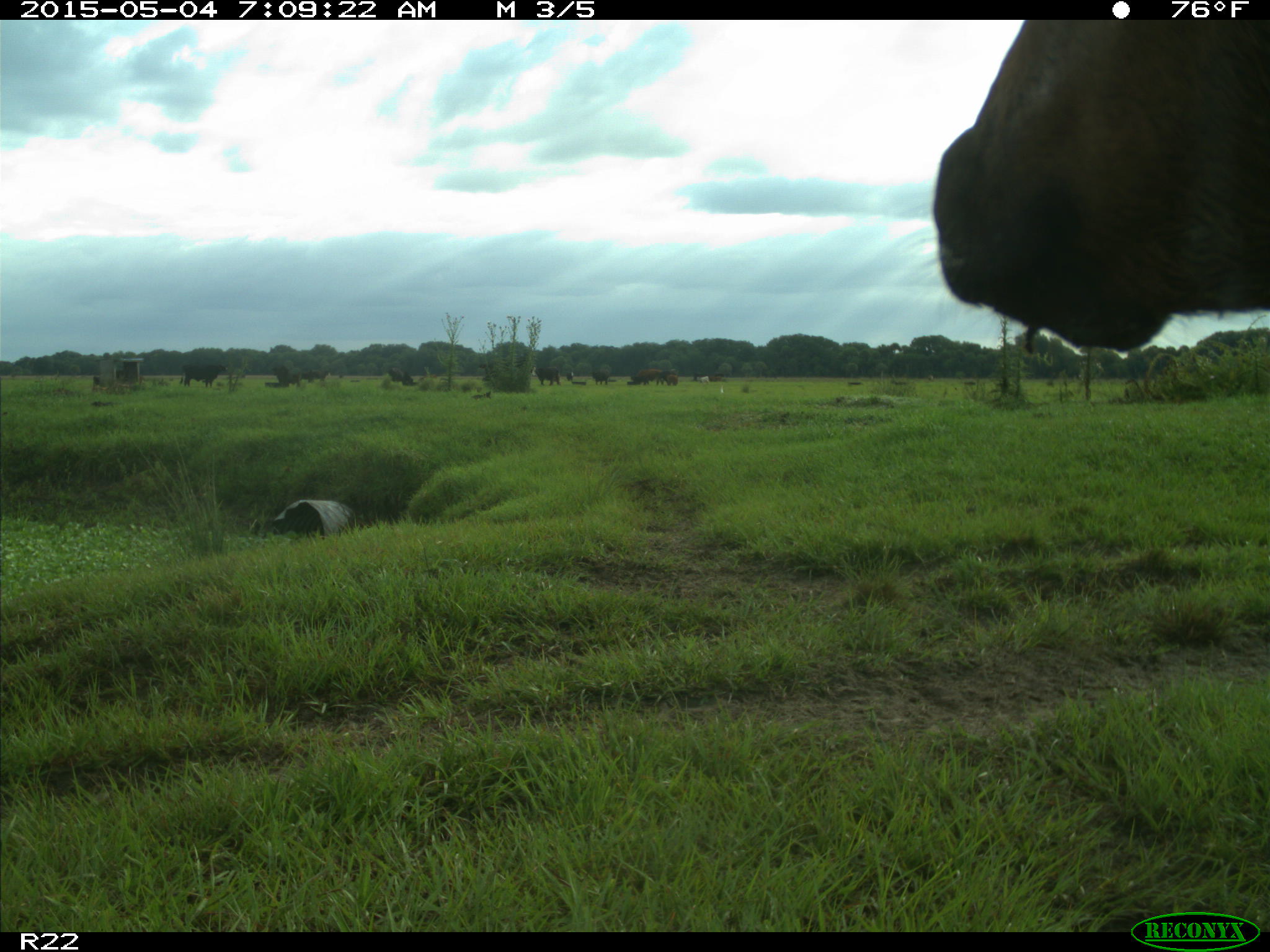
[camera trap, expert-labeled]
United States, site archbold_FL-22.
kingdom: Animalia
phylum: Chordata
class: Mammalia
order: Artiodactyla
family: Bovidae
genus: Bos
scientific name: Bos taurus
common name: domestic cow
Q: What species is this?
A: Bos taurus (domestic cow).